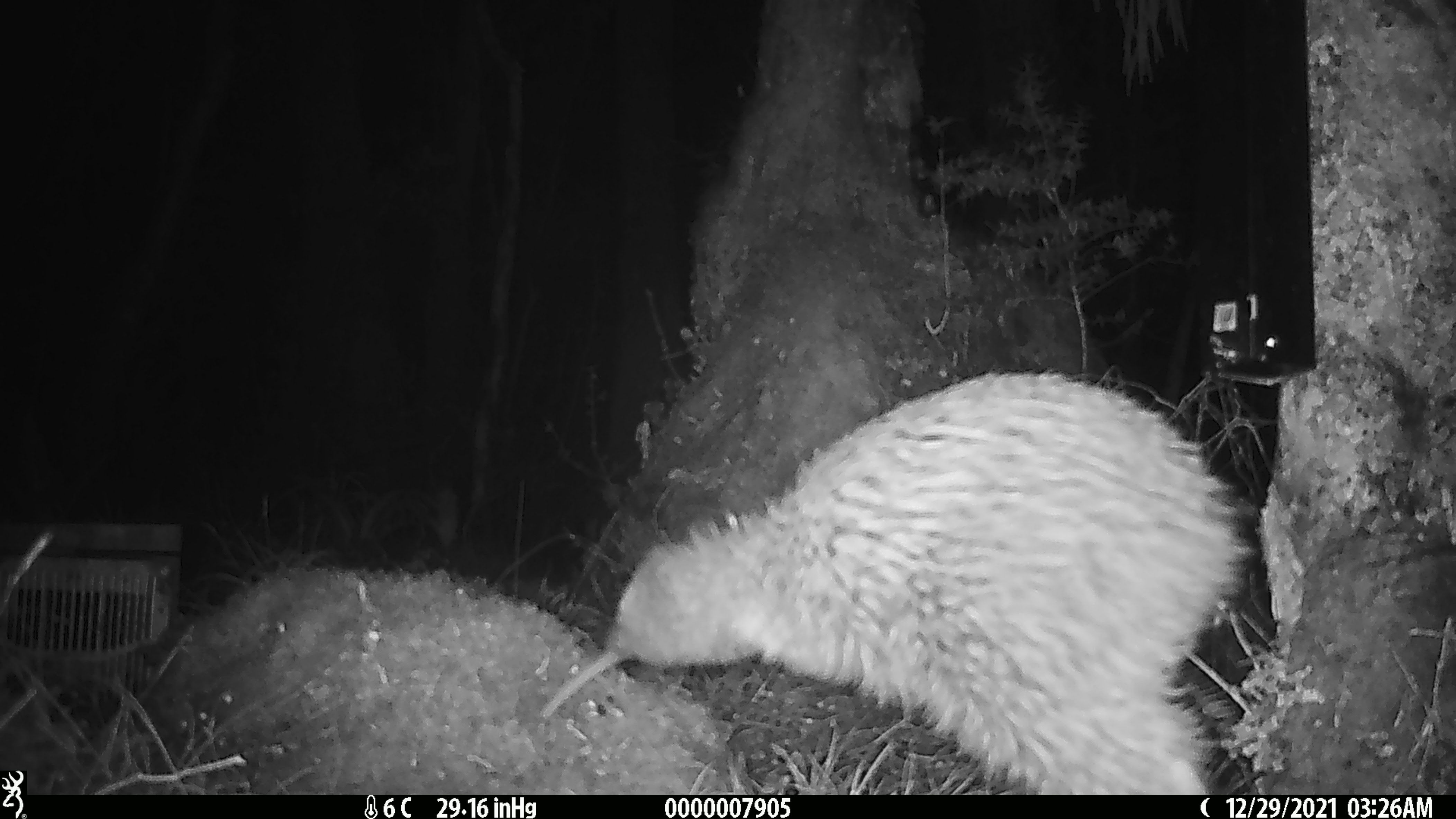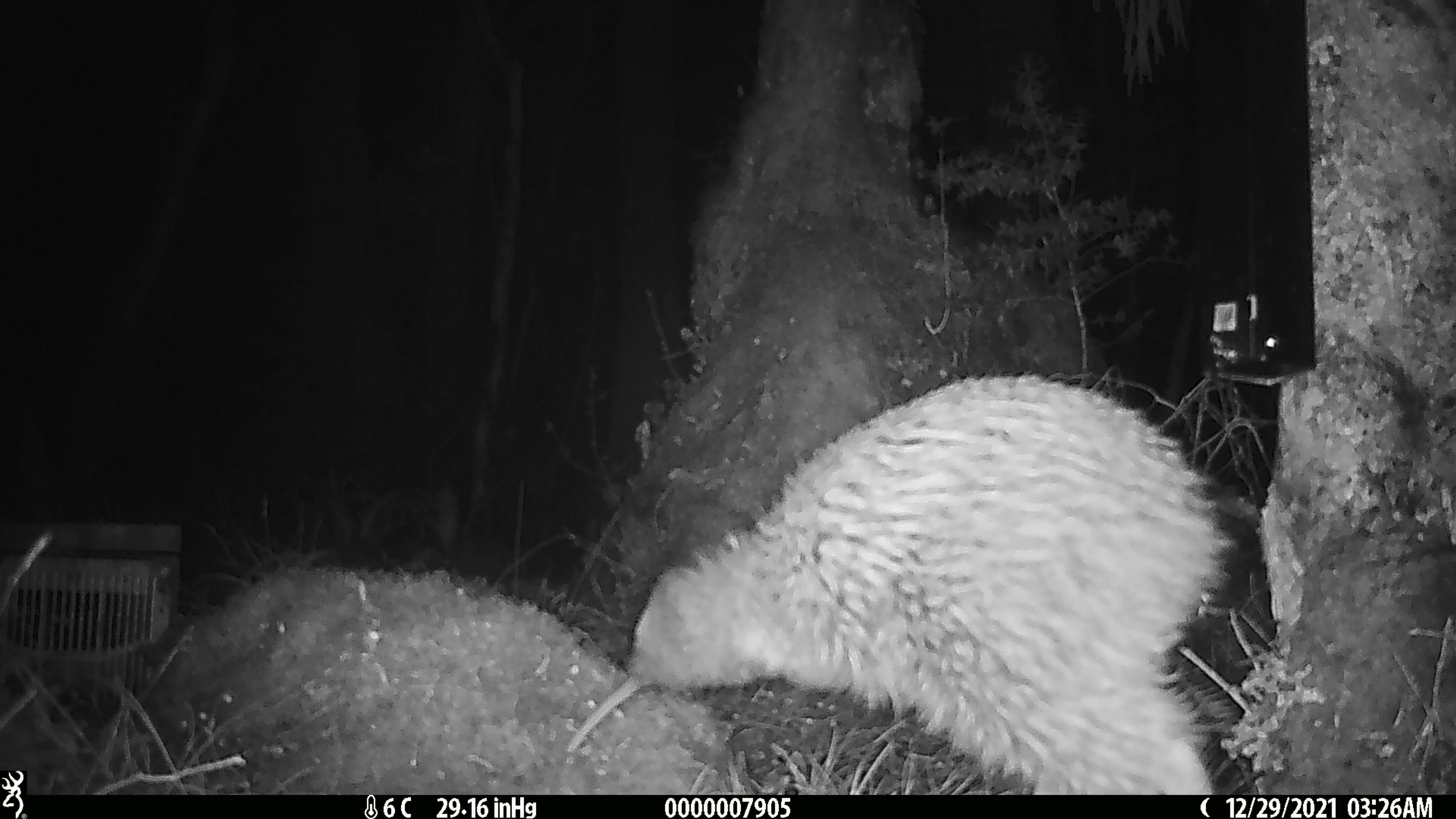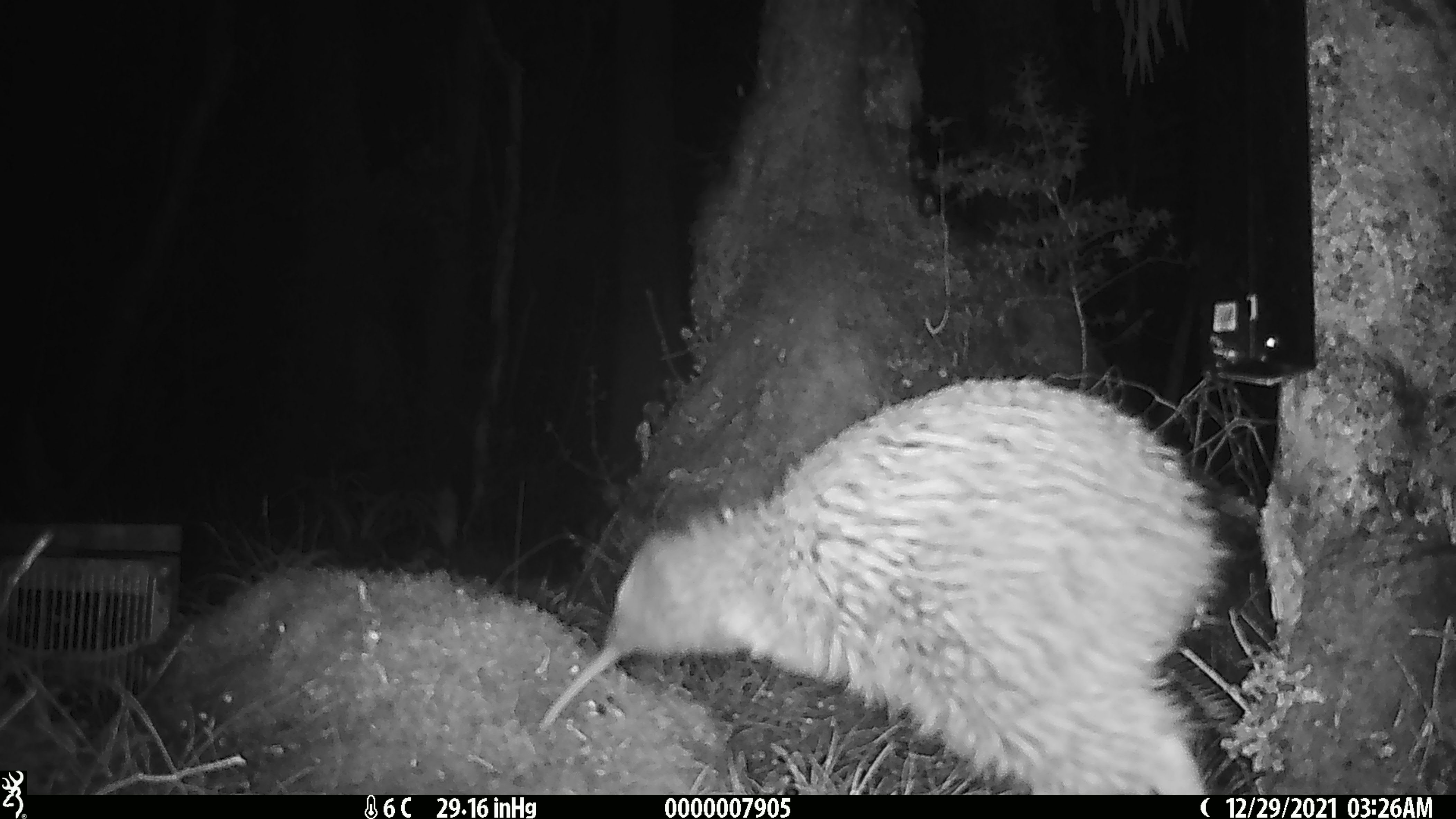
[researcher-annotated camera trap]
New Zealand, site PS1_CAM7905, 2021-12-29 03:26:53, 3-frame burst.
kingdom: Animalia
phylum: Chordata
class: Aves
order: Apterygiformes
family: Apterygidae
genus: Apteryx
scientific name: Apteryx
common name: kiwi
Kiwi (Apteryx).